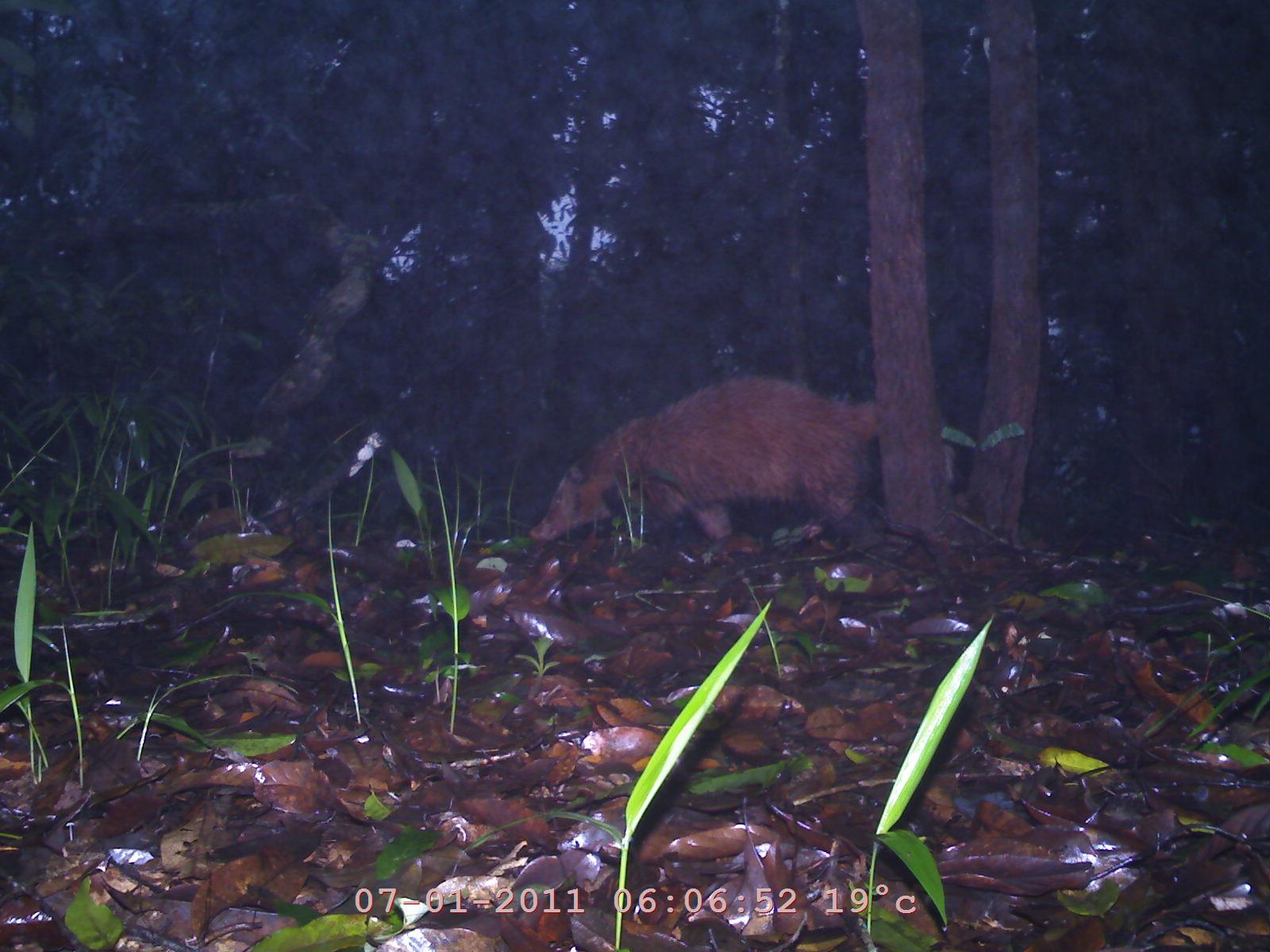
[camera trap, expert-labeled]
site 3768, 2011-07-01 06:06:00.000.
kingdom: Animalia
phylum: Chordata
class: Mammalia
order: Carnivora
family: Mustelidae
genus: Arctonyx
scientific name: Arctonyx collaris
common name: greater hog badger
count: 1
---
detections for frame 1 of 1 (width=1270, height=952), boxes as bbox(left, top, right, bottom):
arctonyx collaris: bbox(525, 370, 954, 552)